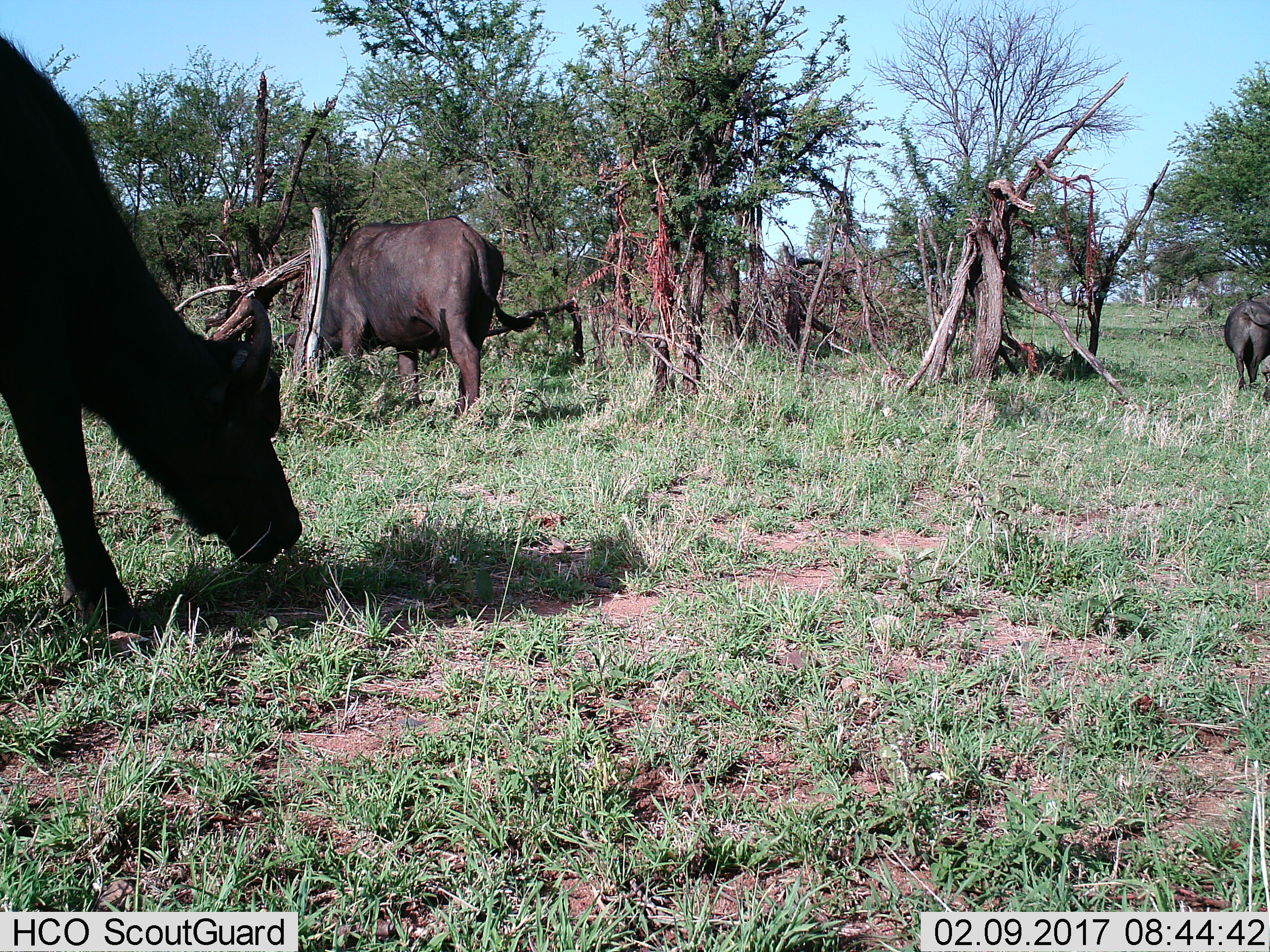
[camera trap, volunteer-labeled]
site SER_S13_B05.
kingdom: Animalia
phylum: Chordata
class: Mammalia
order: Artiodactyla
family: Bovidae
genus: Syncerus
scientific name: Syncerus caffer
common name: african buffalo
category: buffalo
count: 3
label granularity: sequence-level